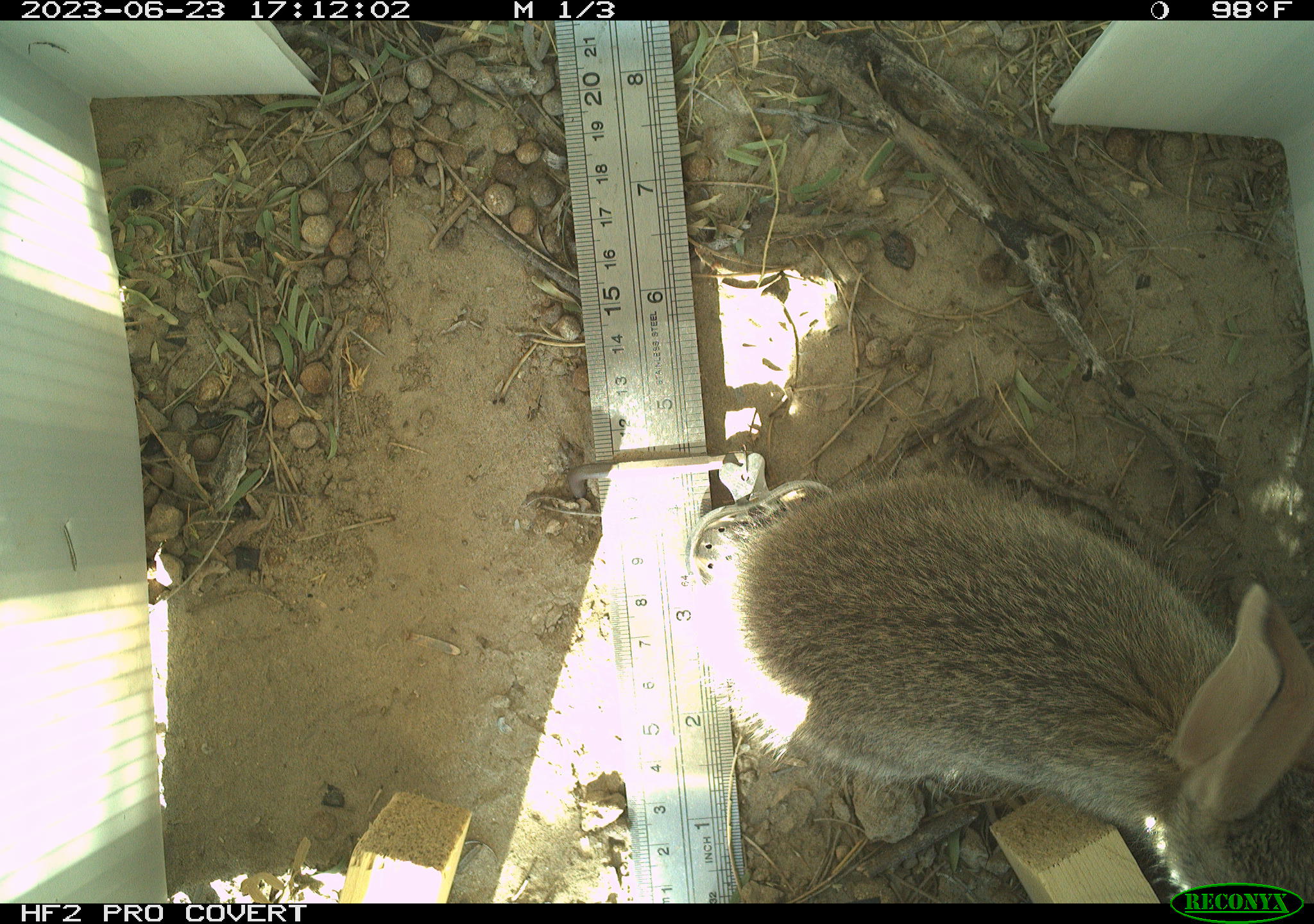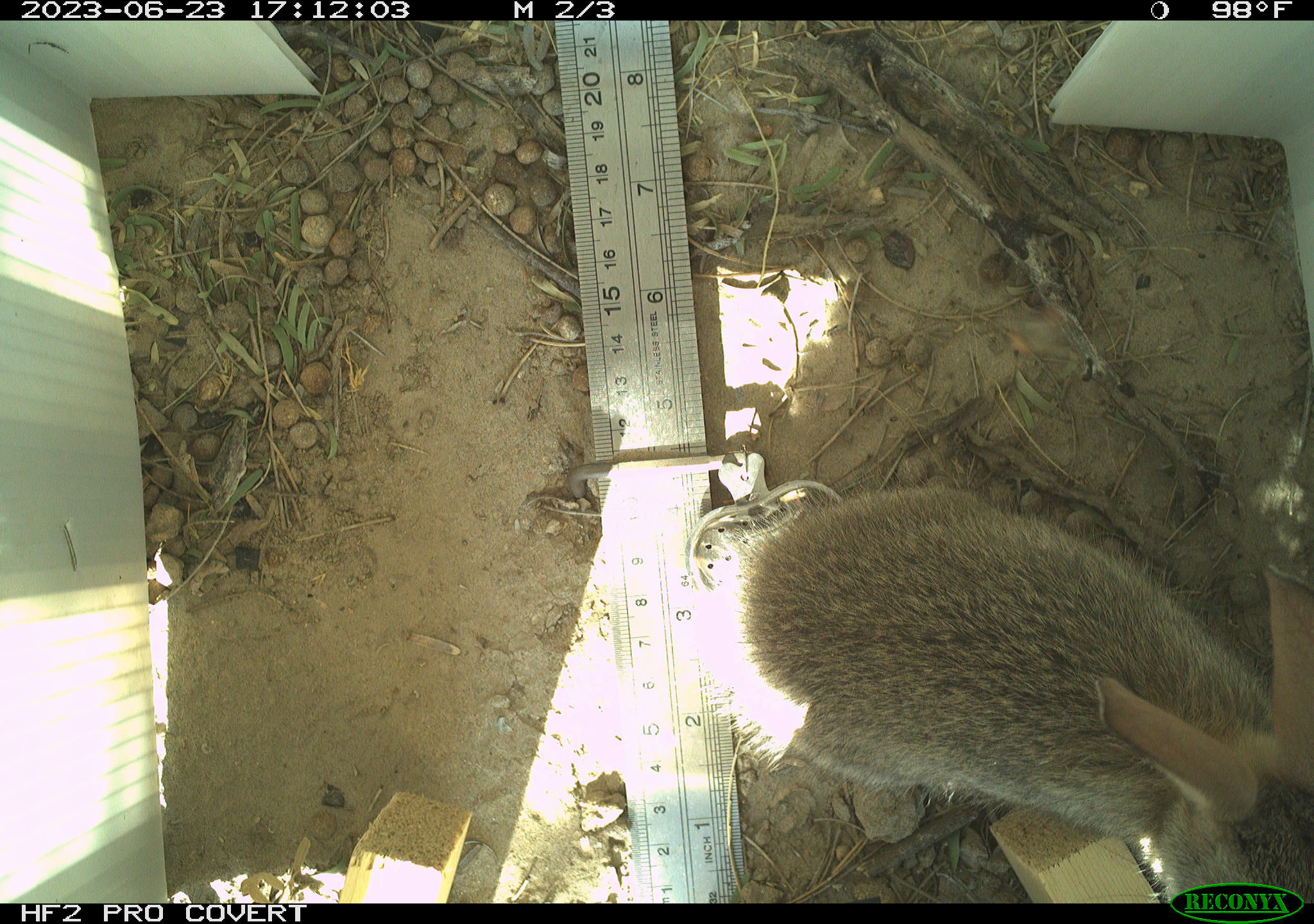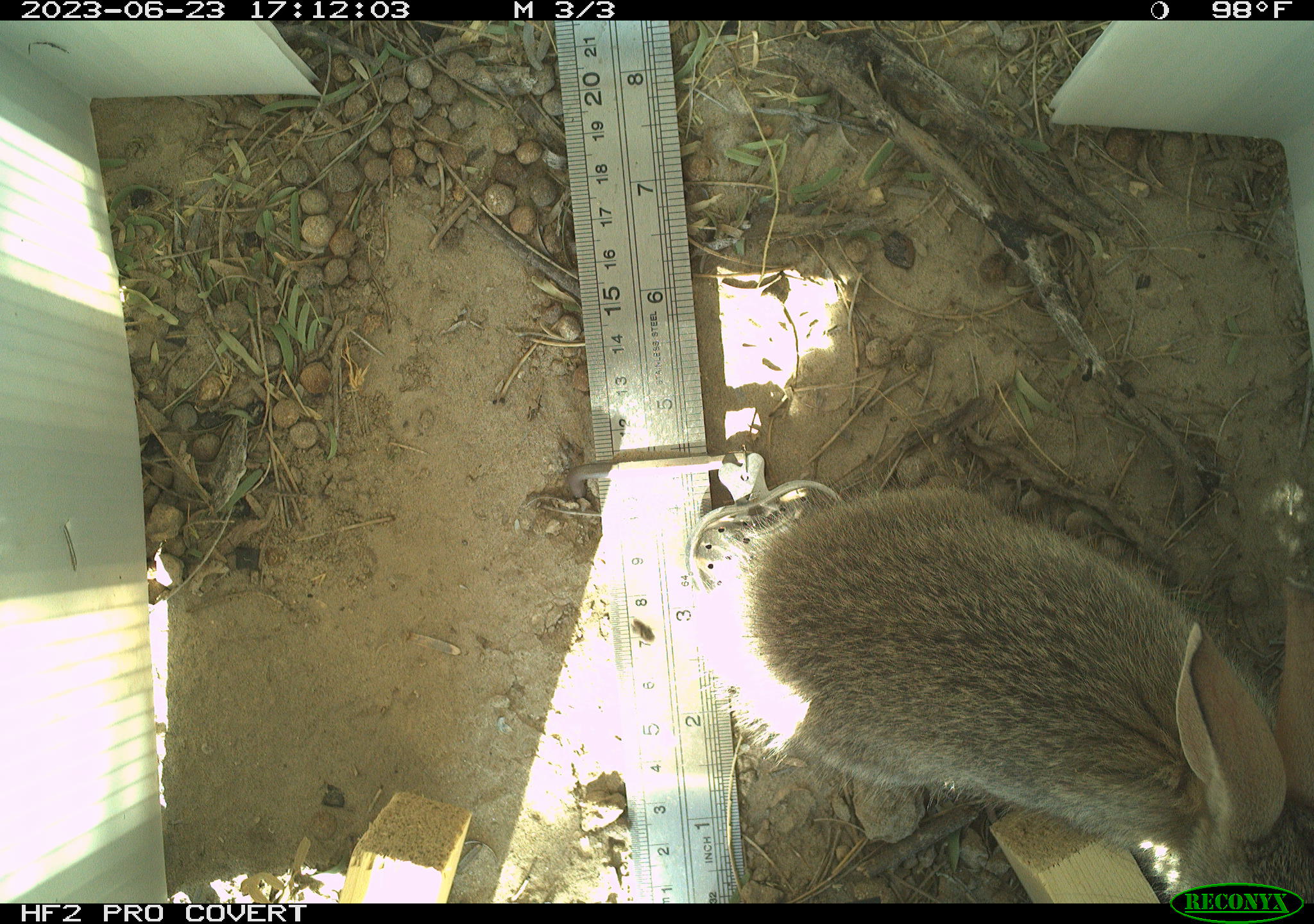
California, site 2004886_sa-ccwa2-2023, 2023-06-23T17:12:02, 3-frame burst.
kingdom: Animalia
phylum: Chordata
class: Mammalia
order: Lagomorpha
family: Leporidae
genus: Sylvilagus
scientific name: Sylvilagus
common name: cottontail rabbits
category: sylvilagus species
Sylvilagus species (cottontail rabbits) (Sylvilagus).